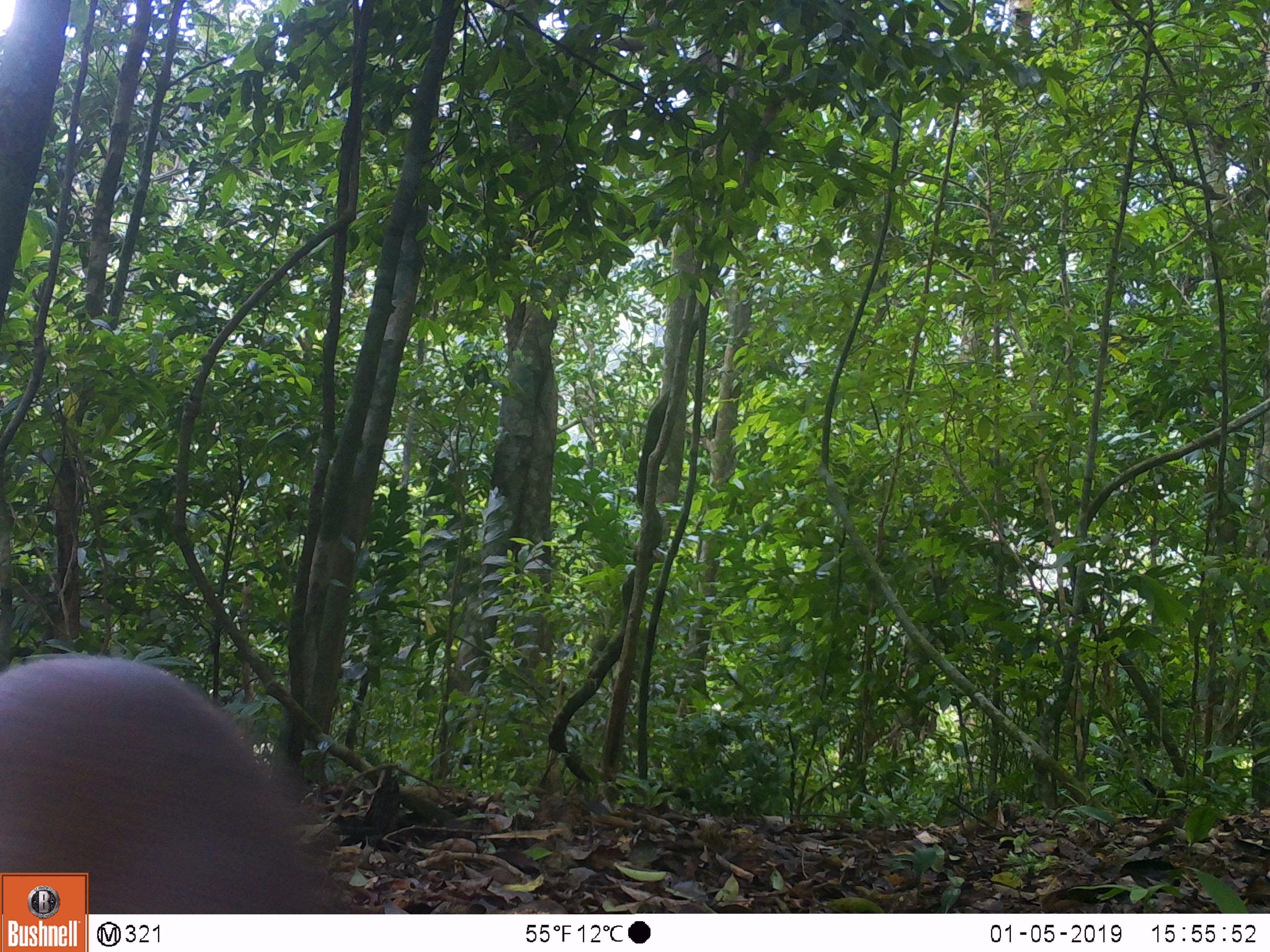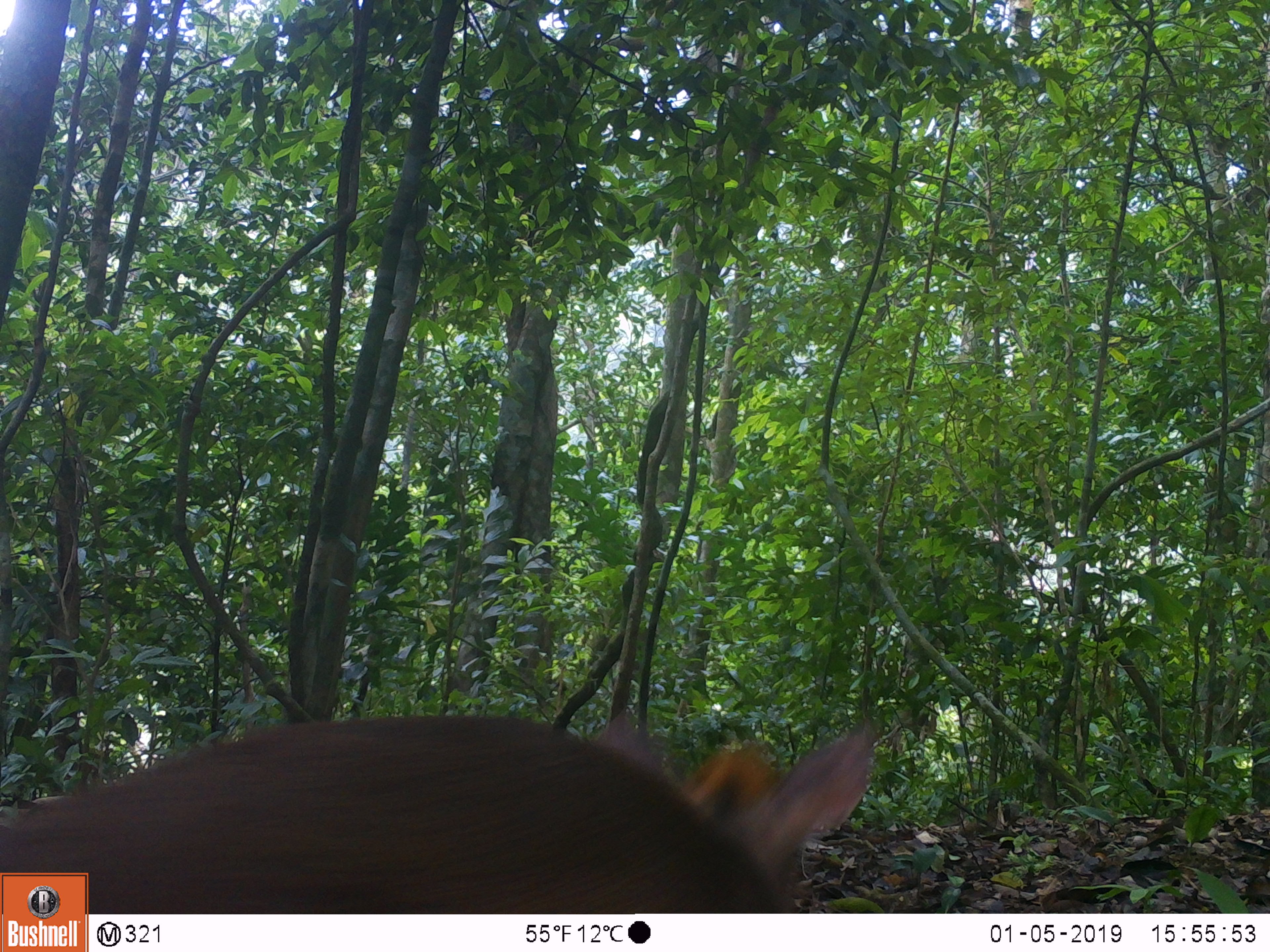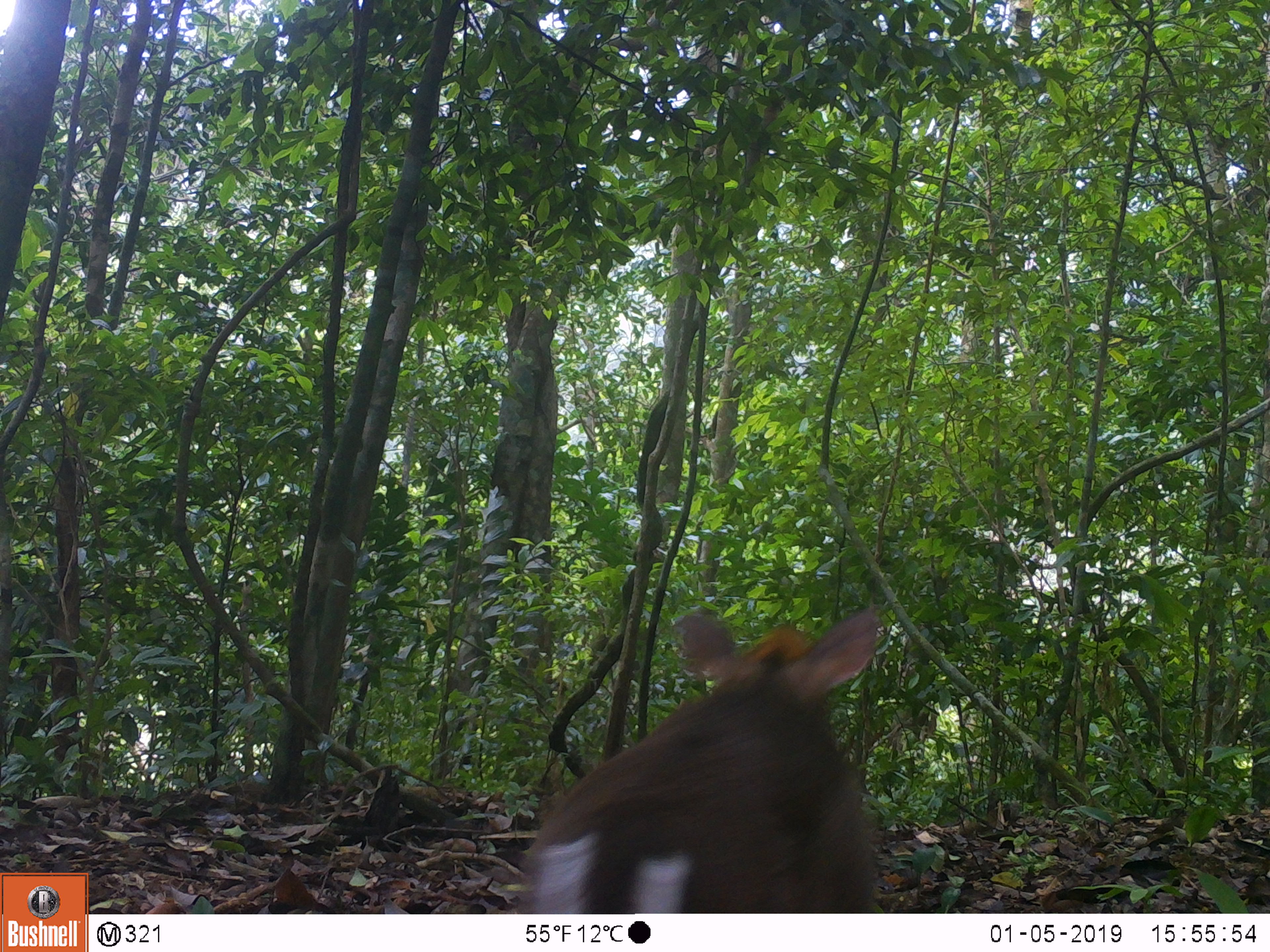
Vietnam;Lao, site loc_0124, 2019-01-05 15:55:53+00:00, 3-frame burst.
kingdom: Animalia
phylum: Chordata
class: Mammalia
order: Artiodactyla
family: Cervidae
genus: Muntiacus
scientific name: Muntiacus rooseveltorum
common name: roosevelt's muntjac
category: roosevelts muntjac group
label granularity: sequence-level